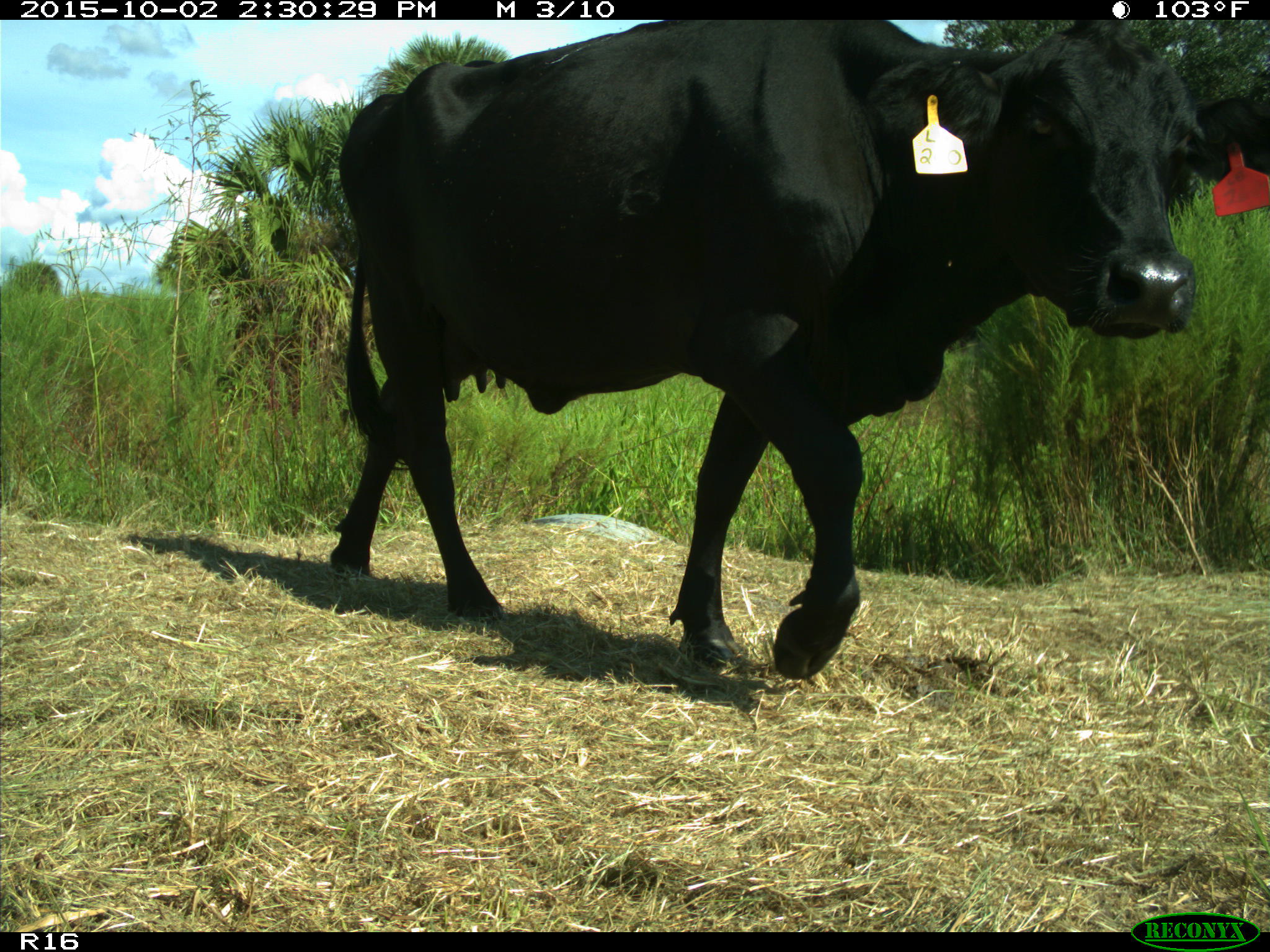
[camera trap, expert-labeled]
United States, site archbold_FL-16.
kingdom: Animalia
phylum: Chordata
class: Mammalia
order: Artiodactyla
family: Bovidae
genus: Bos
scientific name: Bos taurus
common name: domestic cow